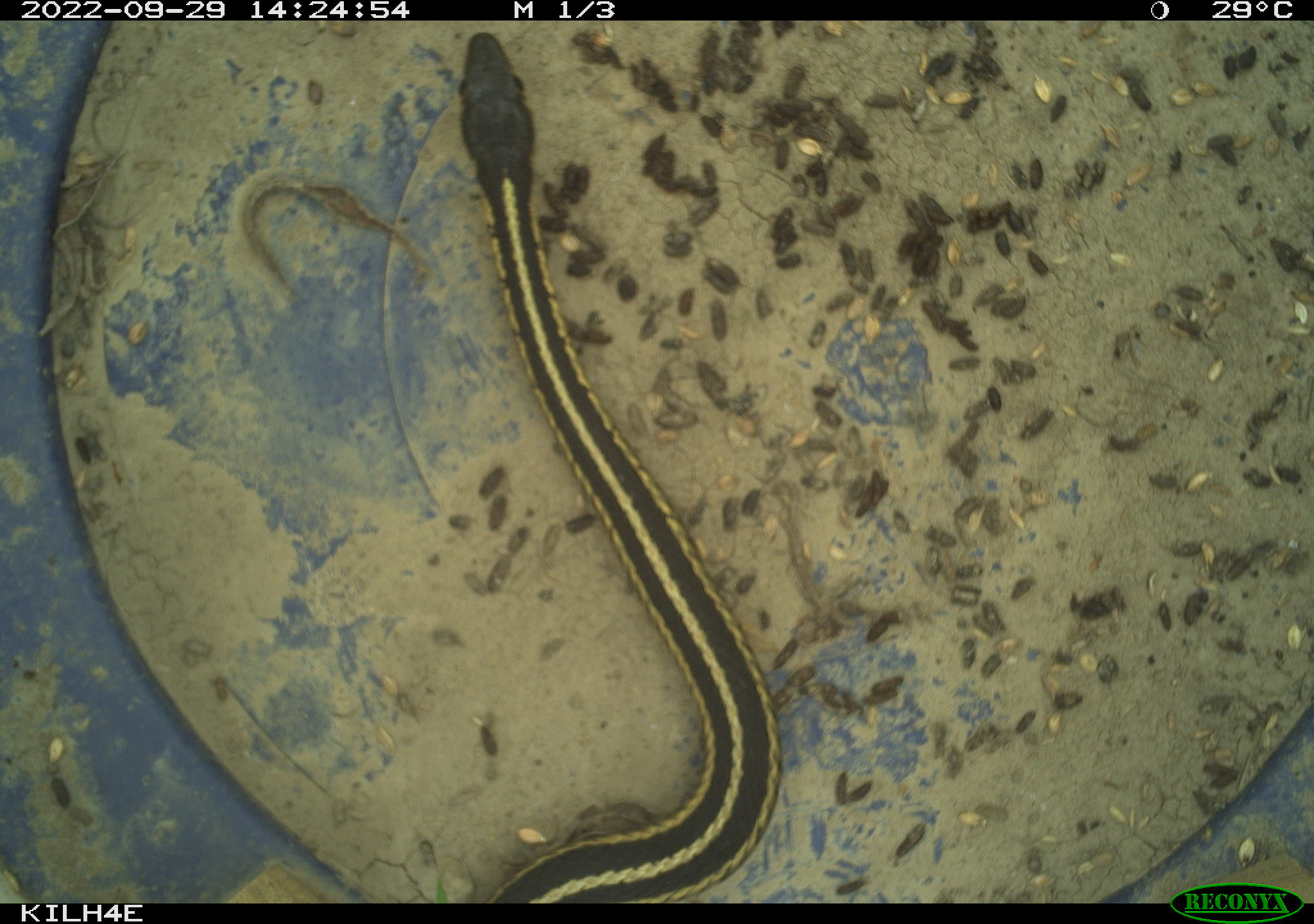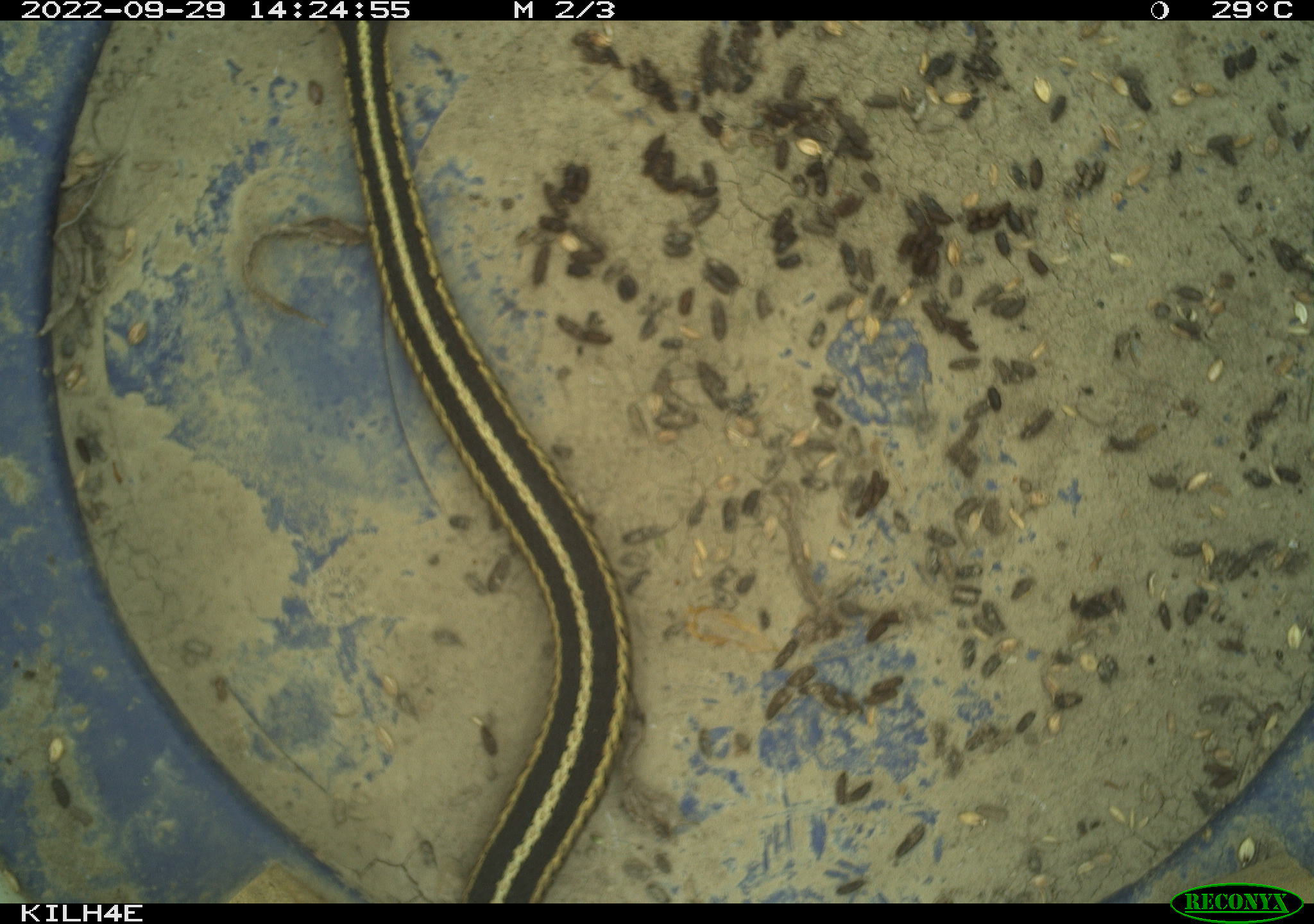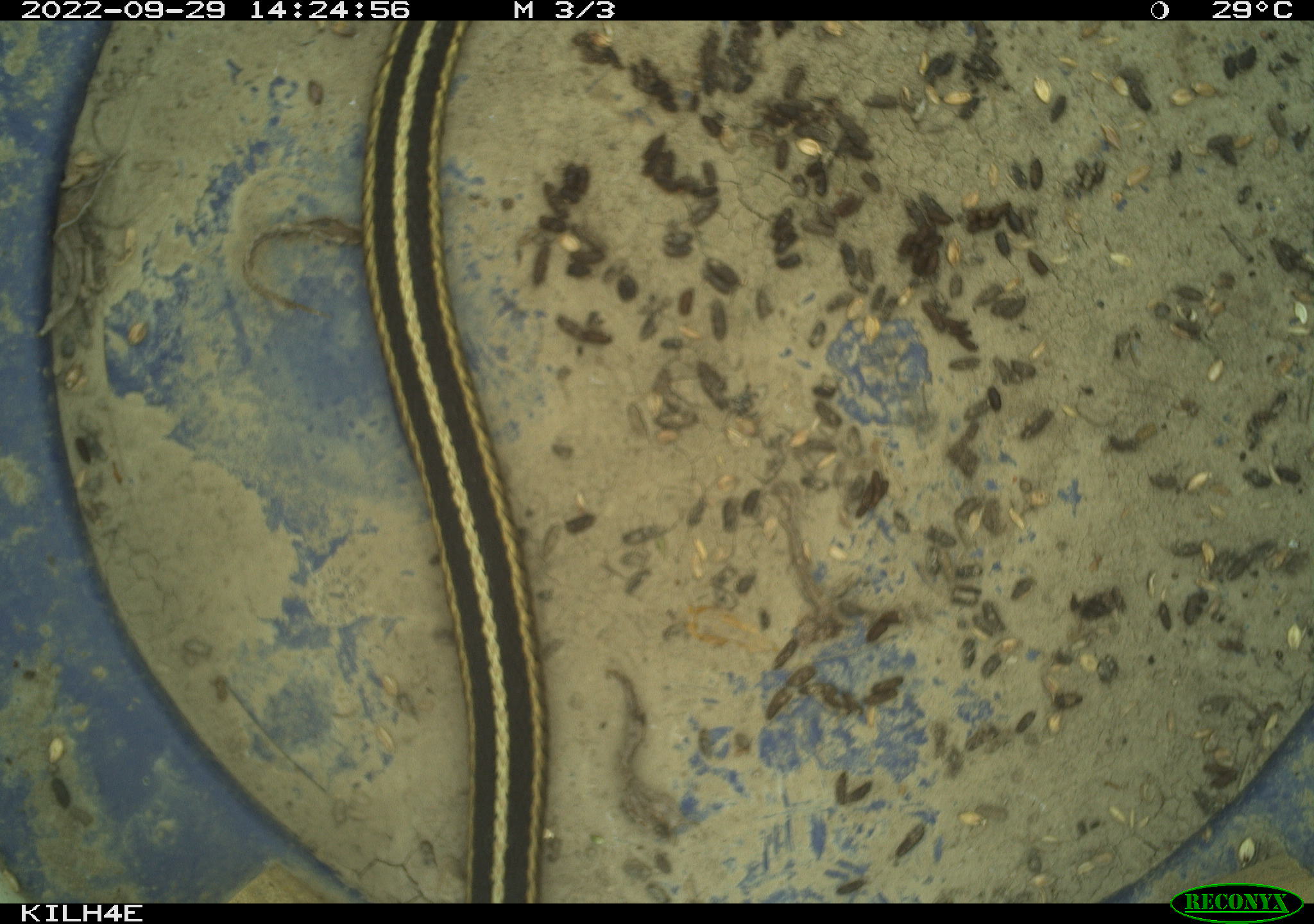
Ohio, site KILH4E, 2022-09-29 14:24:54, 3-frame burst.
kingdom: Animalia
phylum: Chordata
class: Reptilia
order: Squamata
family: Colubridae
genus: Thamnophis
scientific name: Thamnophis sirtalis sirtalis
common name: eastern gartersnake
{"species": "eastern gartersnake (Thamnophis sirtalis sirtalis)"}